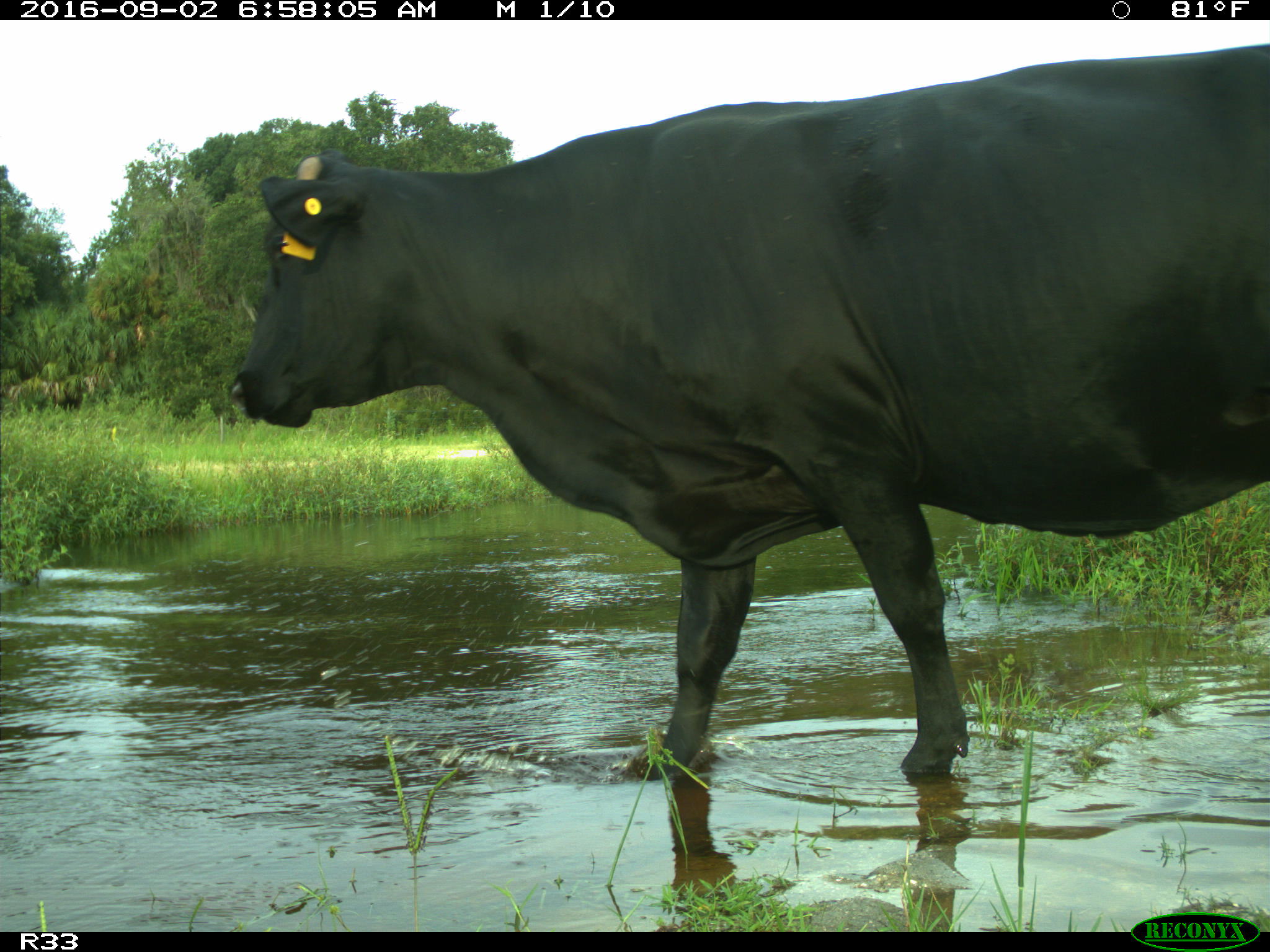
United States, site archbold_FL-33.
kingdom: Animalia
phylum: Chordata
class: Mammalia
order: Artiodactyla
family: Bovidae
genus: Bos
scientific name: Bos taurus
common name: domestic cow